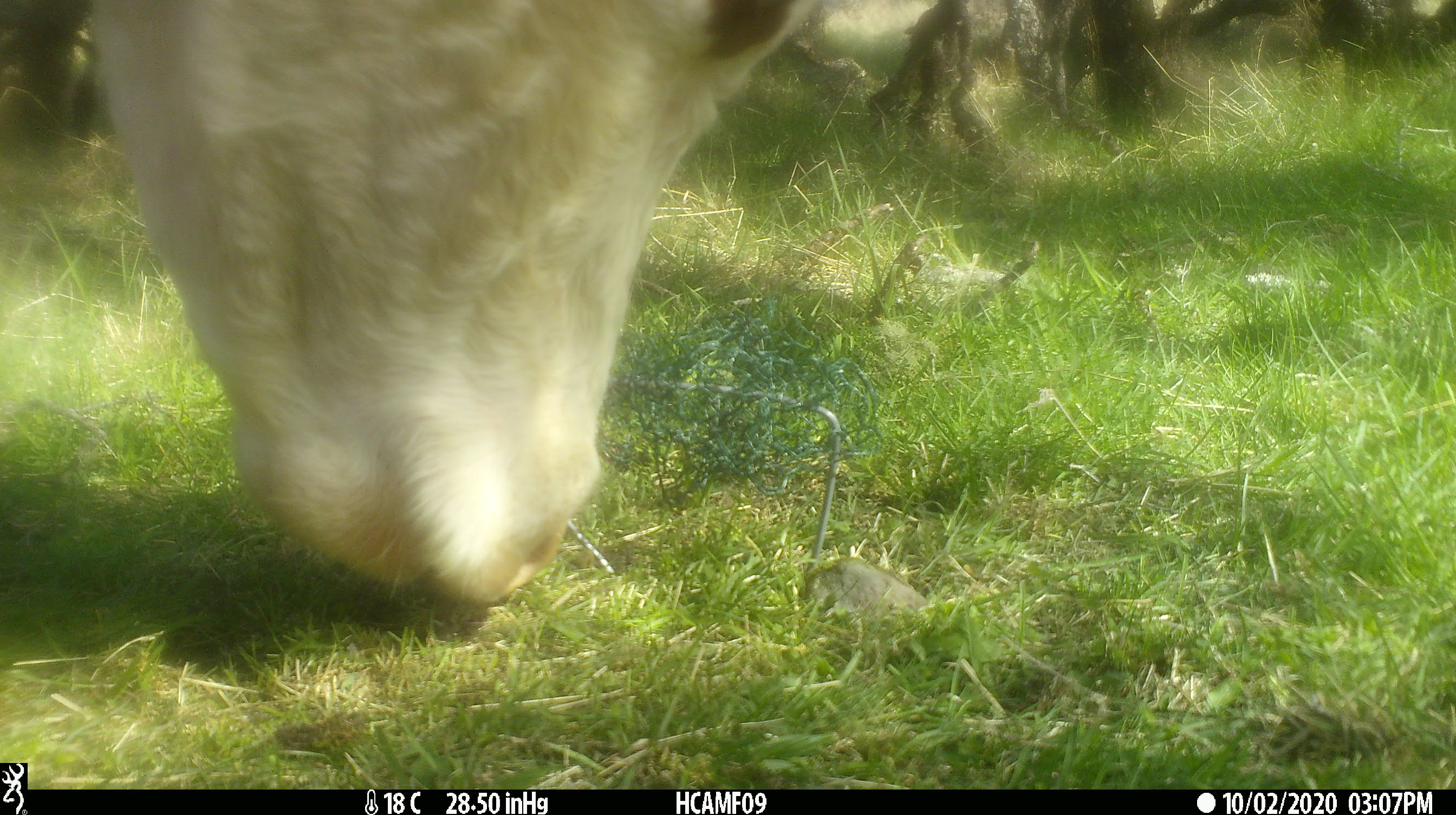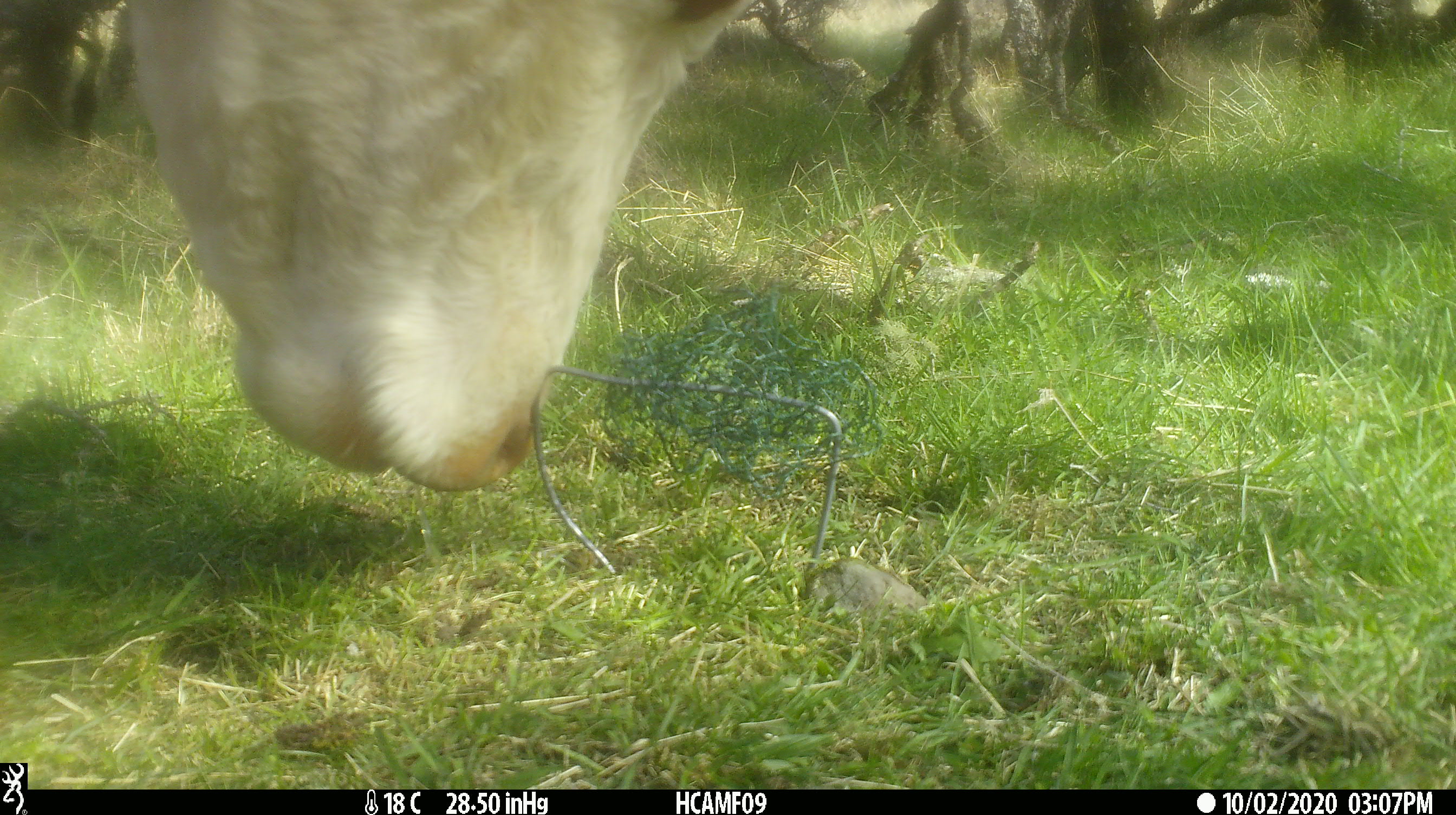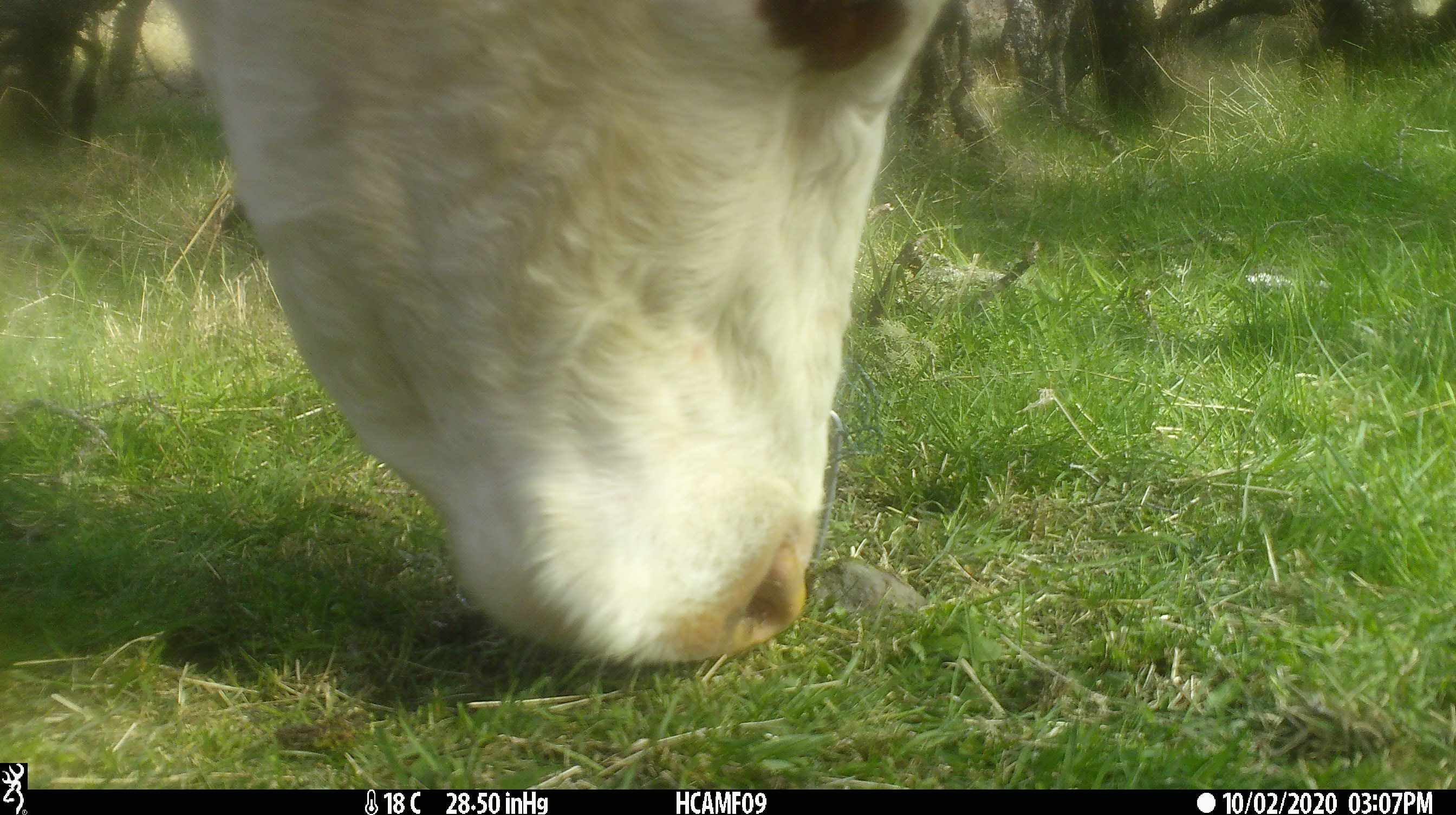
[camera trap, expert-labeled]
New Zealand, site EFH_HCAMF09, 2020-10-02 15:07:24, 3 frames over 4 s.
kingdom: Animalia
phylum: Chordata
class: Mammalia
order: Artiodactyla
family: Bovidae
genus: Bos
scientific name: Bos taurus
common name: domestic cow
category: cow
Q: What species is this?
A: Cow (domestic cow) (Bos taurus).